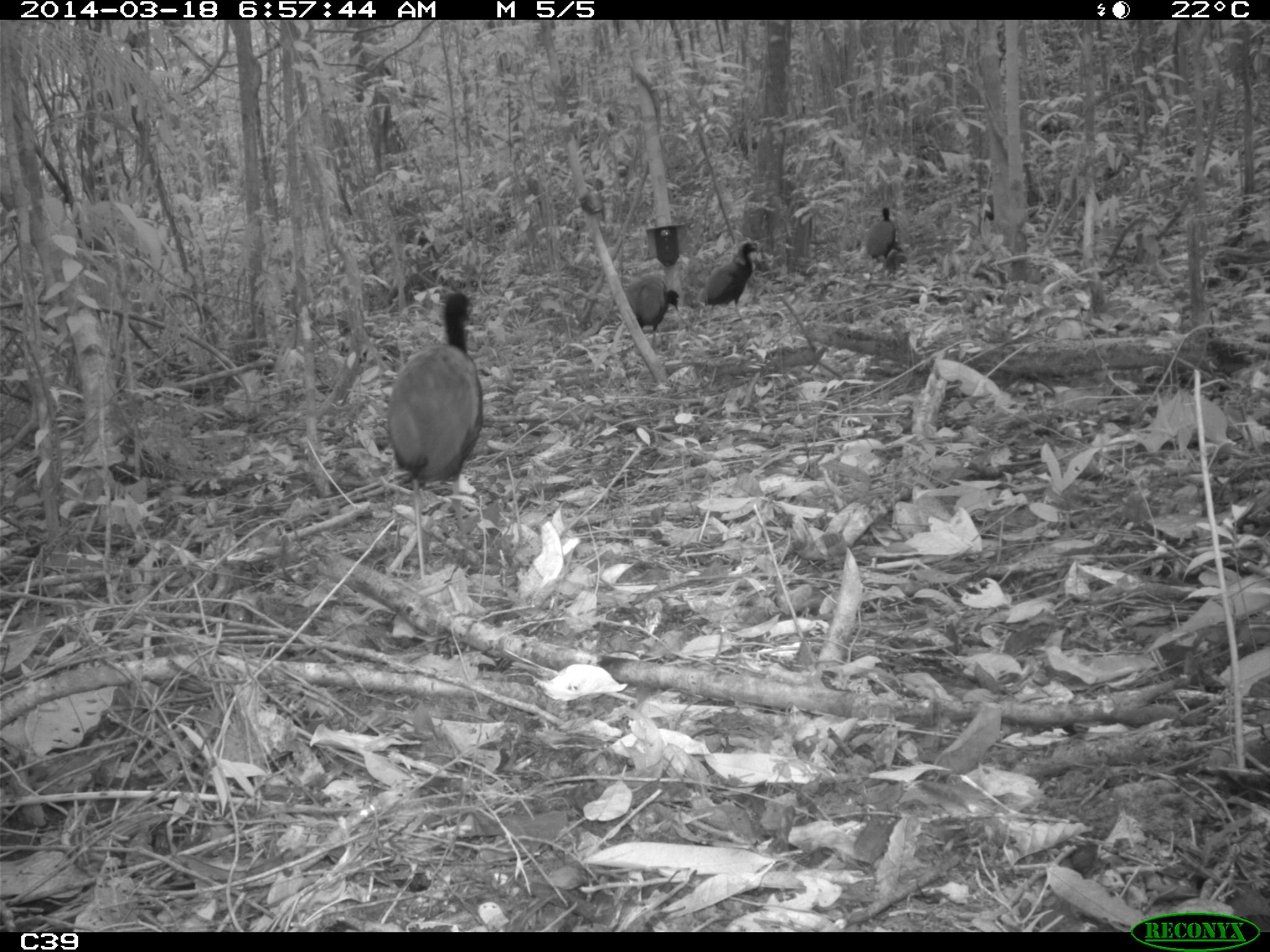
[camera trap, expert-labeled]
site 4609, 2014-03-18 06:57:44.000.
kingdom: Animalia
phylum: Chordata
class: Aves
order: Gruiformes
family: Psophiidae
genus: Psophia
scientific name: Psophia crepitans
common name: gray-winged trumpeter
Psophia crepitans (gray-winged trumpeter), count 11, age adult.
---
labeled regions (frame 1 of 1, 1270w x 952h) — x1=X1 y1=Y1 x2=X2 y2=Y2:
psophia crepitans: x1=384 y1=291 x2=483 y2=584; x1=702 y1=240 x2=760 y2=338; x1=624 y1=274 x2=681 y2=355; x1=865 y1=207 x2=896 y2=276